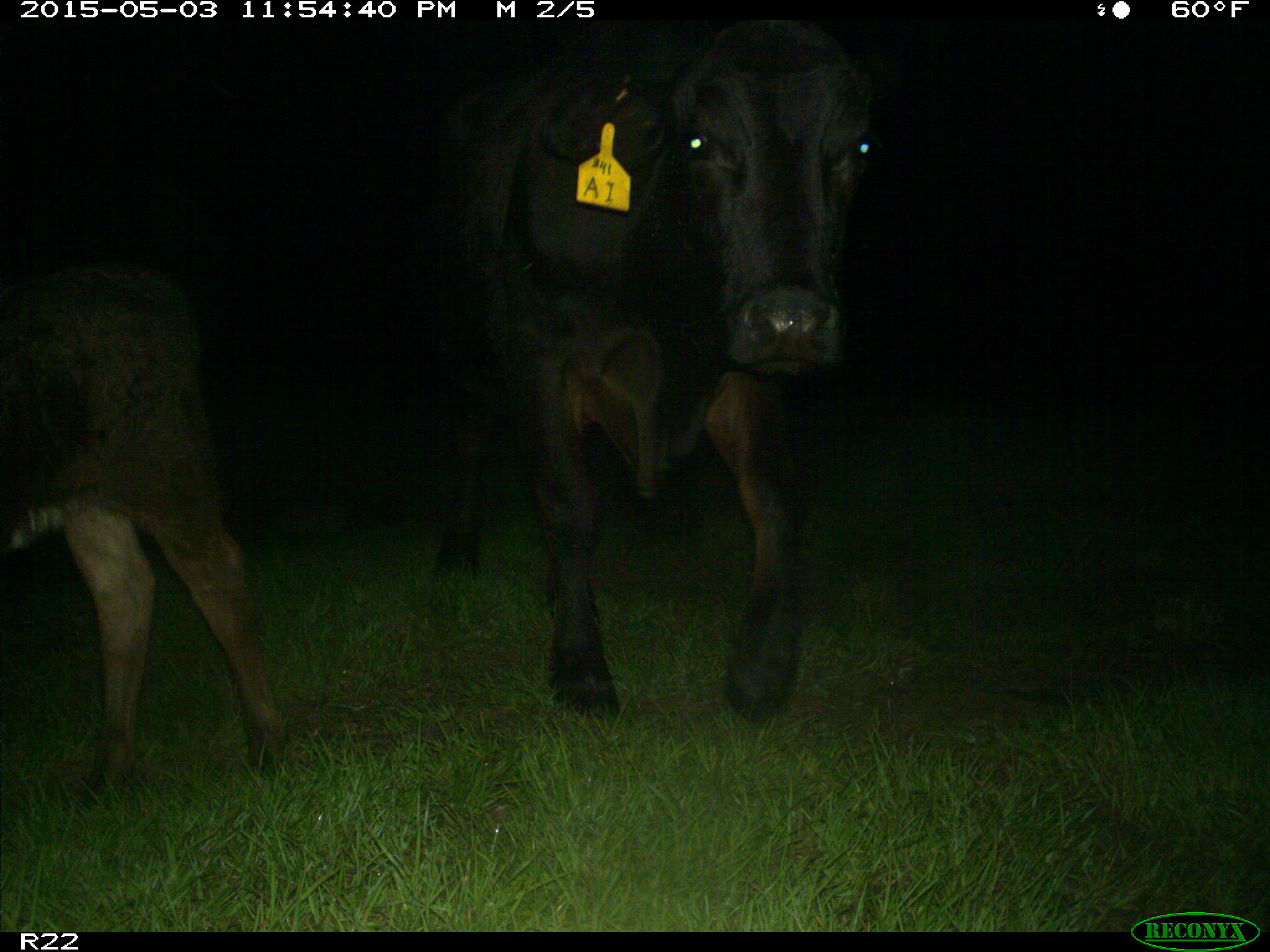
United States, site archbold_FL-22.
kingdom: Animalia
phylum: Chordata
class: Mammalia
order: Artiodactyla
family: Bovidae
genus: Bos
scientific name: Bos taurus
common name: domestic cow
Bos taurus (domestic cow).